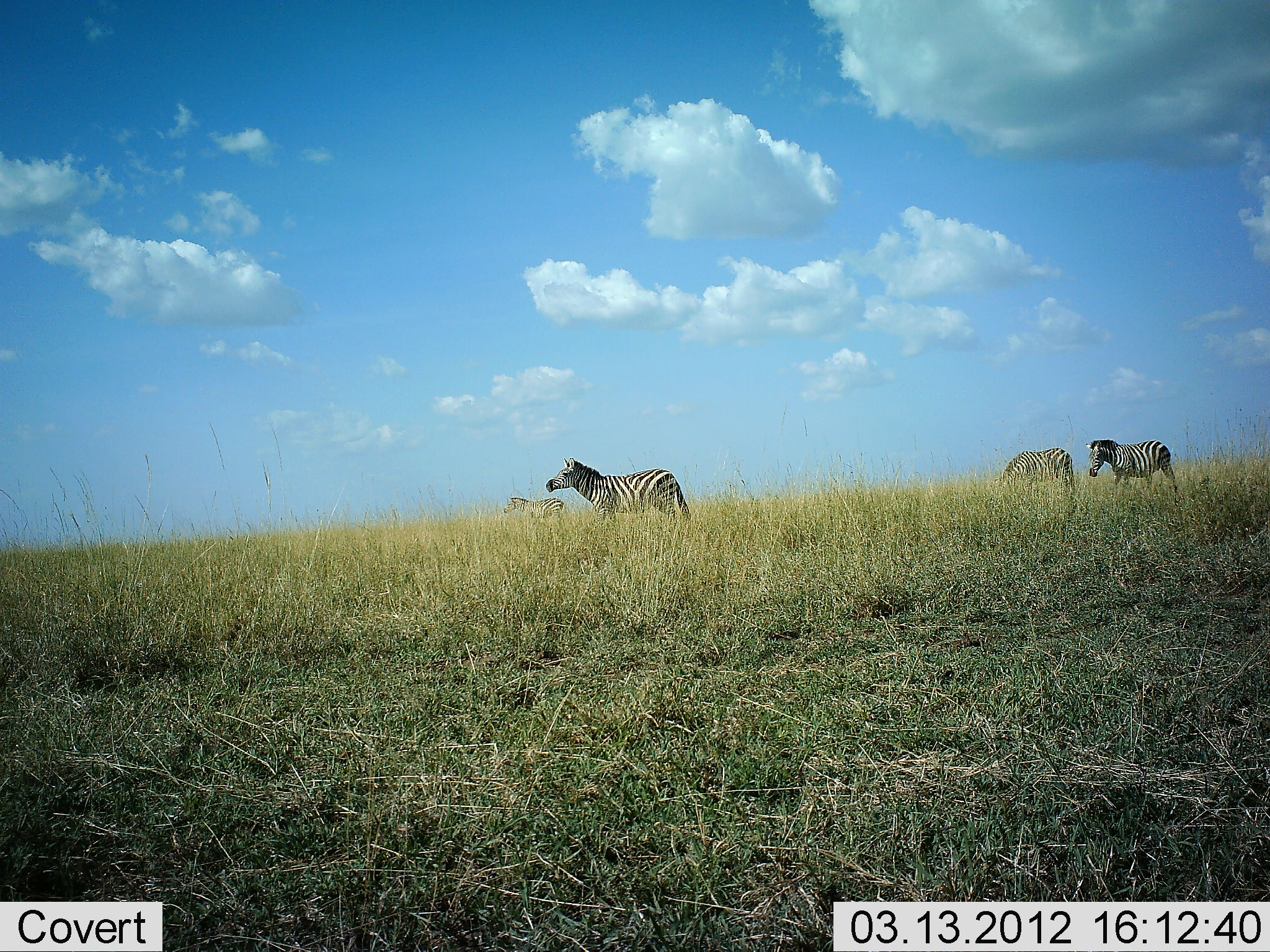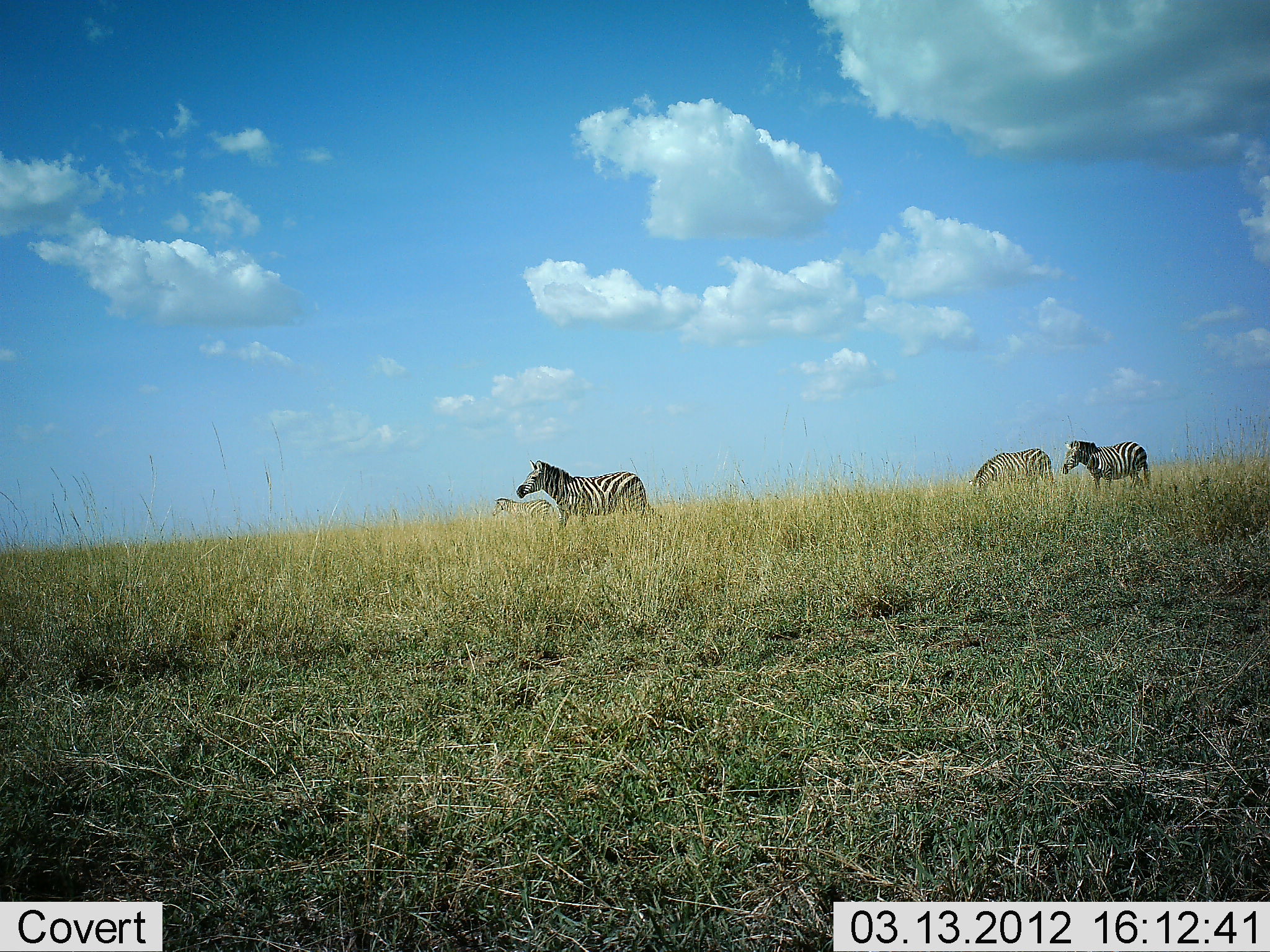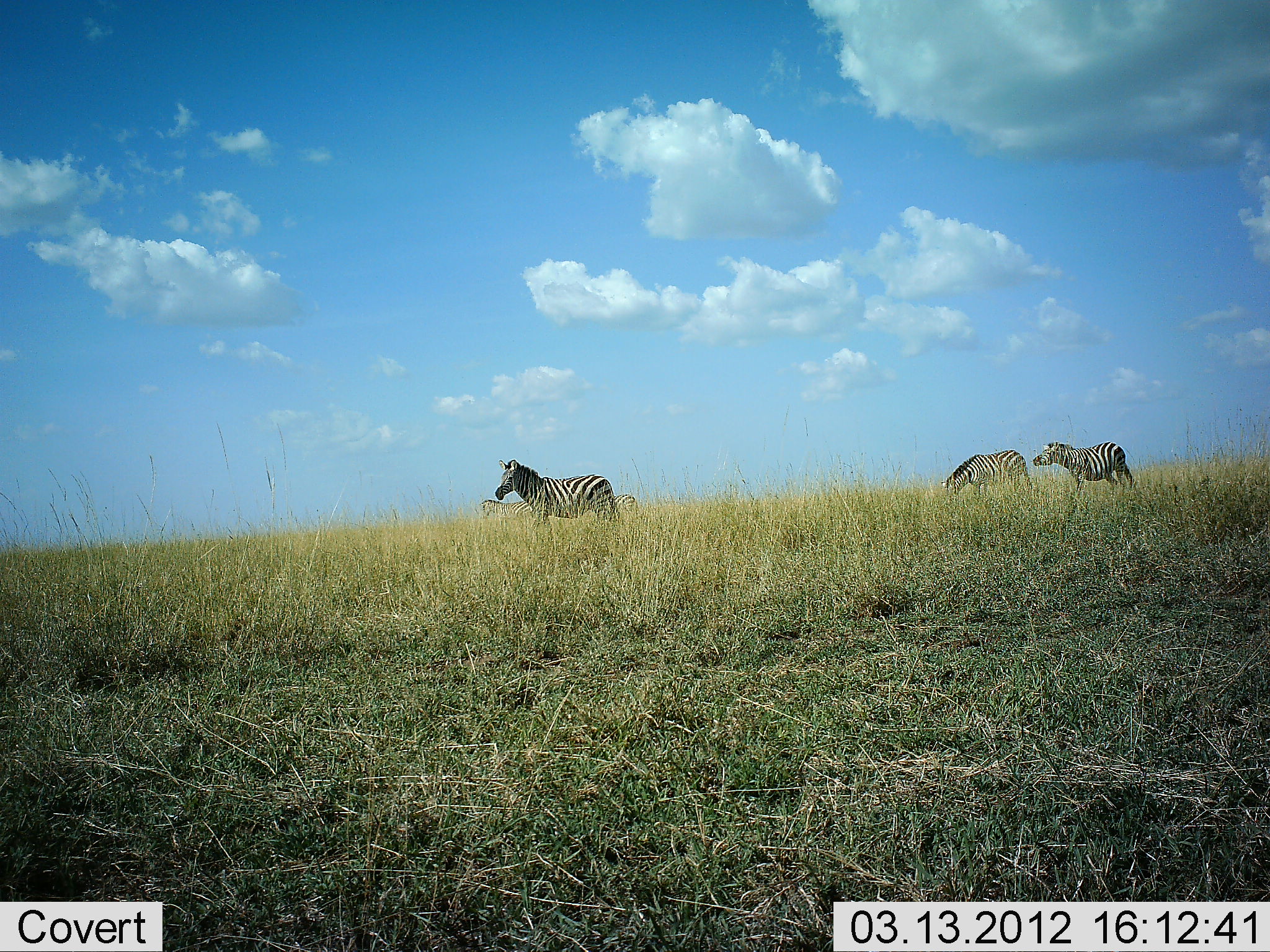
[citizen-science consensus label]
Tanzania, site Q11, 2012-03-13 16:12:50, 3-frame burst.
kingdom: Animalia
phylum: Chordata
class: Mammalia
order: Perissodactyla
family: Equidae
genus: Equus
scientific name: Equus quagga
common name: plains zebra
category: zebra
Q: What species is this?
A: Zebra (plains zebra) (Equus quagga).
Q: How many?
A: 4.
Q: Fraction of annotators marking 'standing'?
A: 8%.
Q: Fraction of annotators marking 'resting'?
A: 0%.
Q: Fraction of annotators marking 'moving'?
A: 92%.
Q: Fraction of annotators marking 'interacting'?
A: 0%.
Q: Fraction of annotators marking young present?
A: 0%.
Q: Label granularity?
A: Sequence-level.